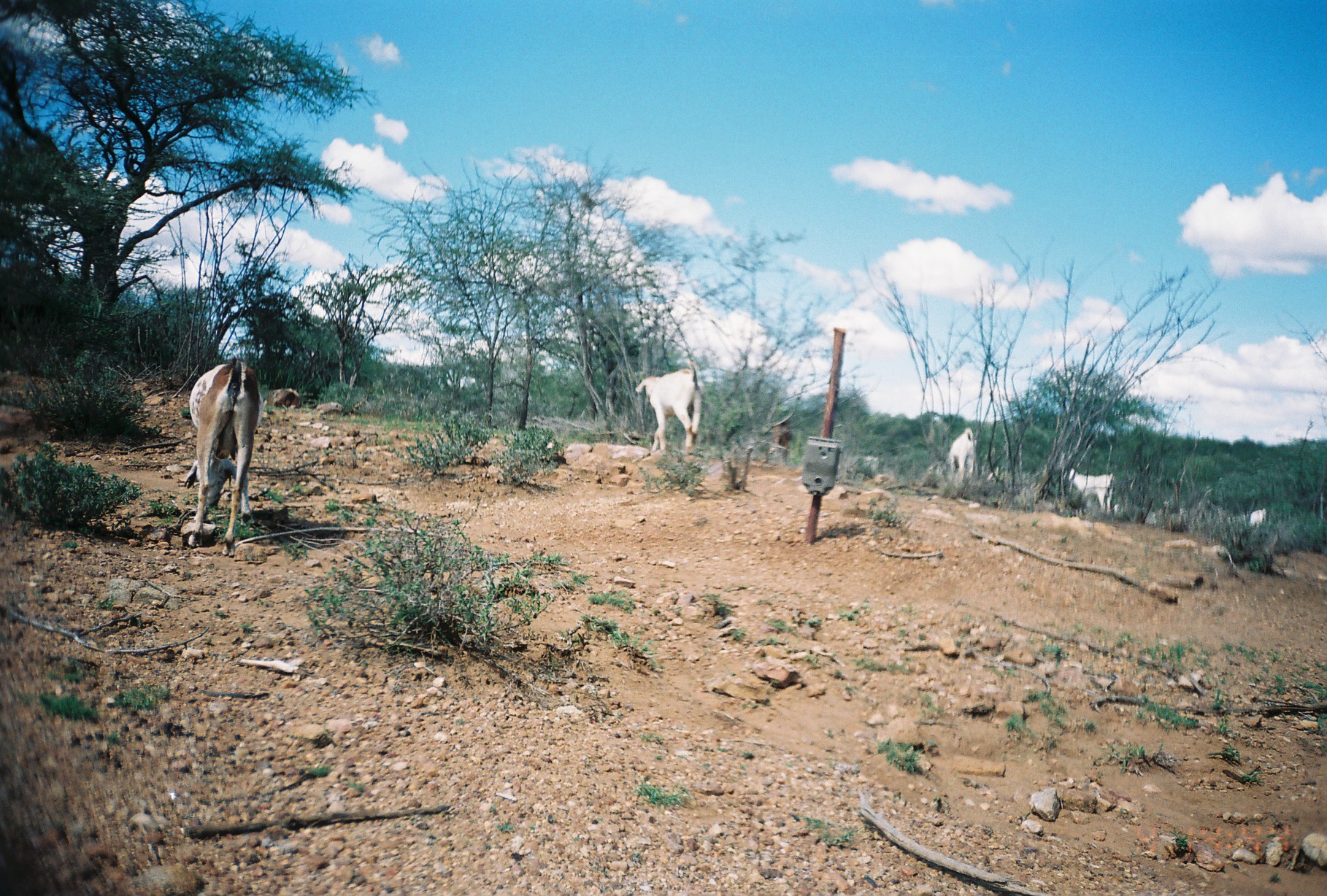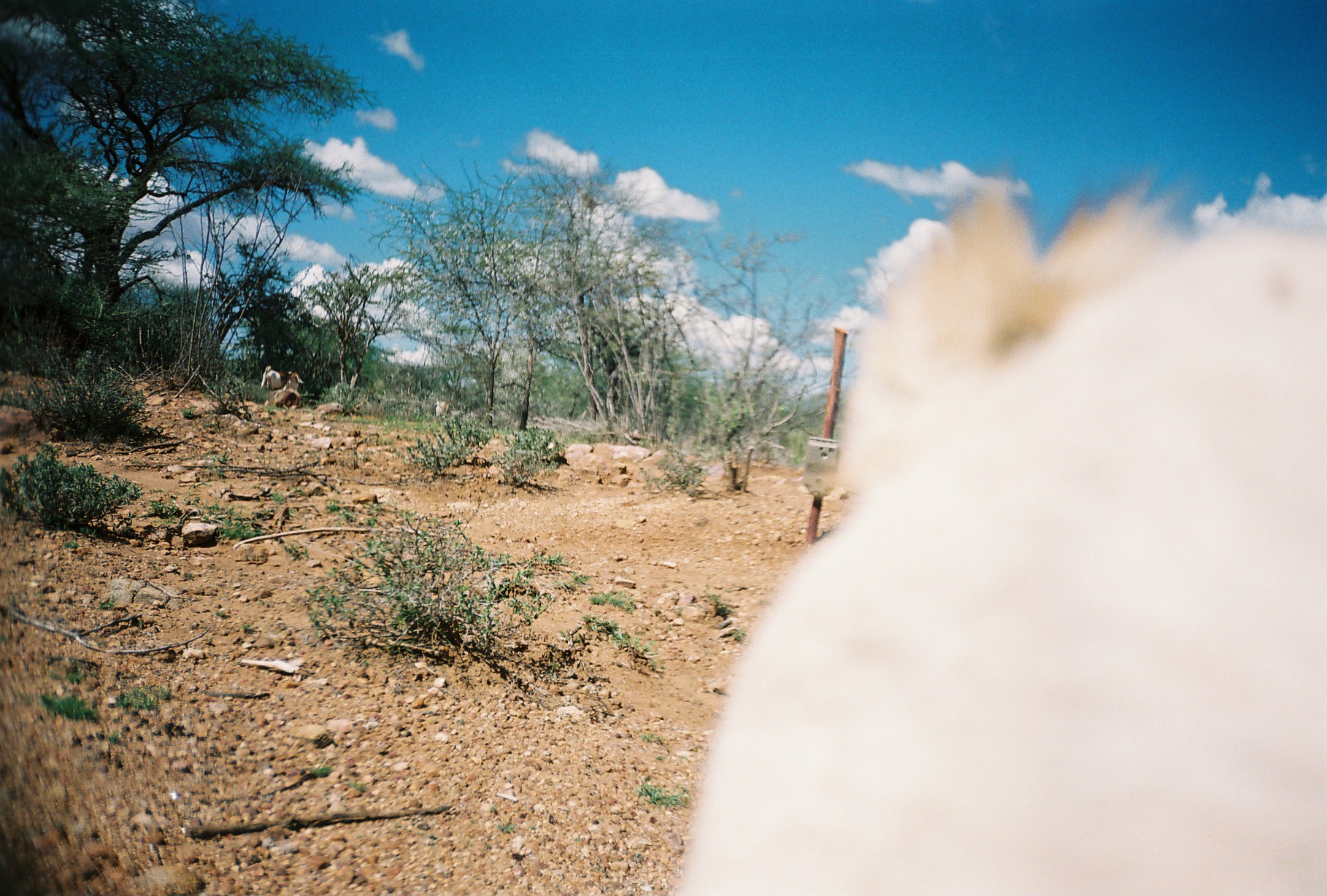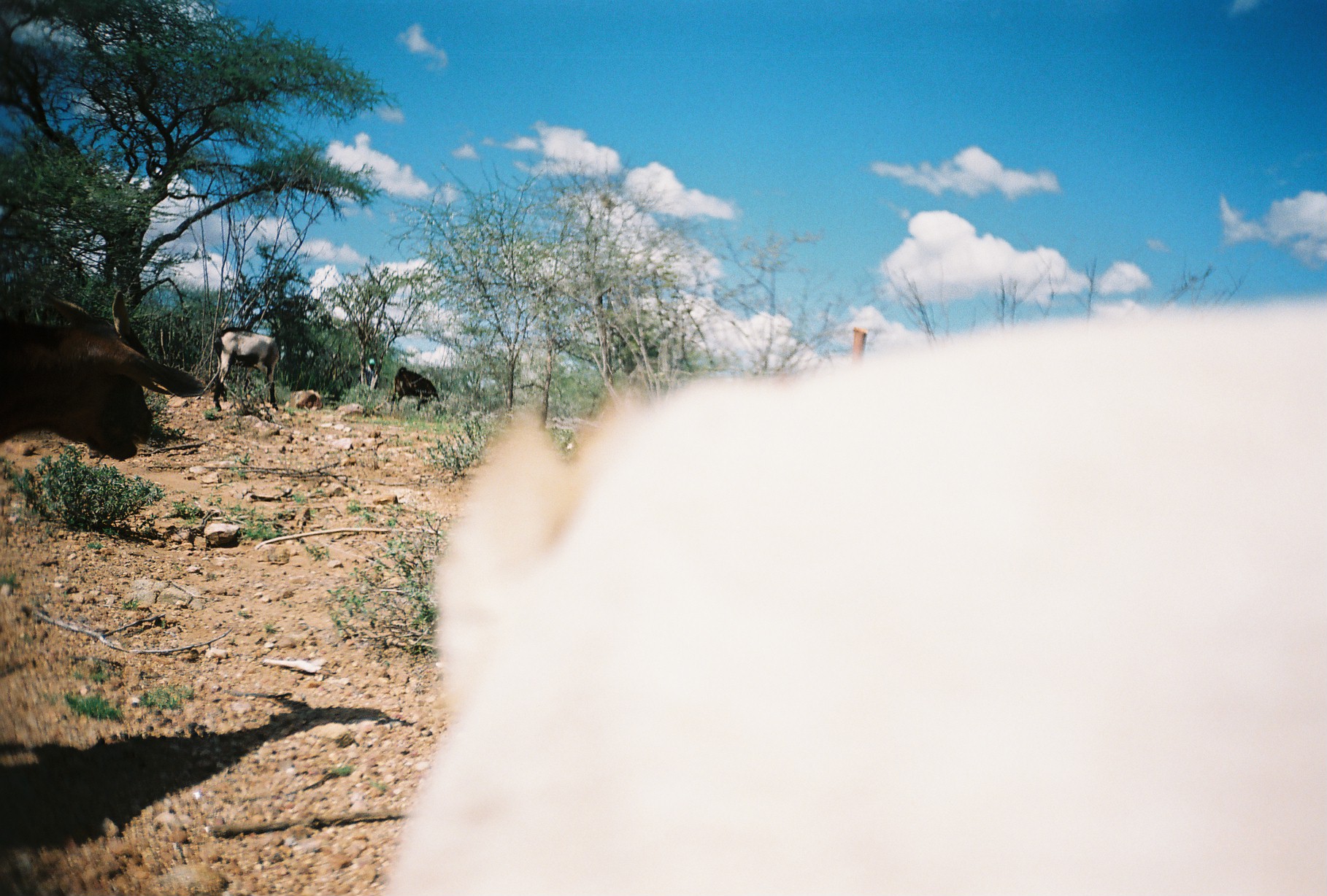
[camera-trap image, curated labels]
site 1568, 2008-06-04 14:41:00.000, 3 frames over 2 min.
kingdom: Animalia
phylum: Chordata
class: Mammalia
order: Artiodactyla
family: Bovidae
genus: Capra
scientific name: Capra aegagrus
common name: wild goat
Capra aegagrus (wild goat), count 6.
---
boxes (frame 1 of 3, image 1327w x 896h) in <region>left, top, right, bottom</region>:
capra aegagrus: <region>183, 358, 265, 558</region>; <region>635, 362, 706, 455</region>; <region>1062, 467, 1118, 516</region>; <region>946, 425, 980, 498</region>; <region>769, 420, 795, 460</region>; <region>1248, 508, 1269, 528</region>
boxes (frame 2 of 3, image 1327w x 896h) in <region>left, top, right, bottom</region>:
capra aegagrus: <region>676, 174, 1327, 896</region>; <region>259, 365, 303, 393</region>; <region>435, 400, 451, 417</region>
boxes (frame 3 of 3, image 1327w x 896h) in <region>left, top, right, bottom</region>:
capra aegagrus: <region>0, 289, 207, 460</region>; <region>210, 321, 279, 412</region>; <region>390, 363, 442, 412</region>